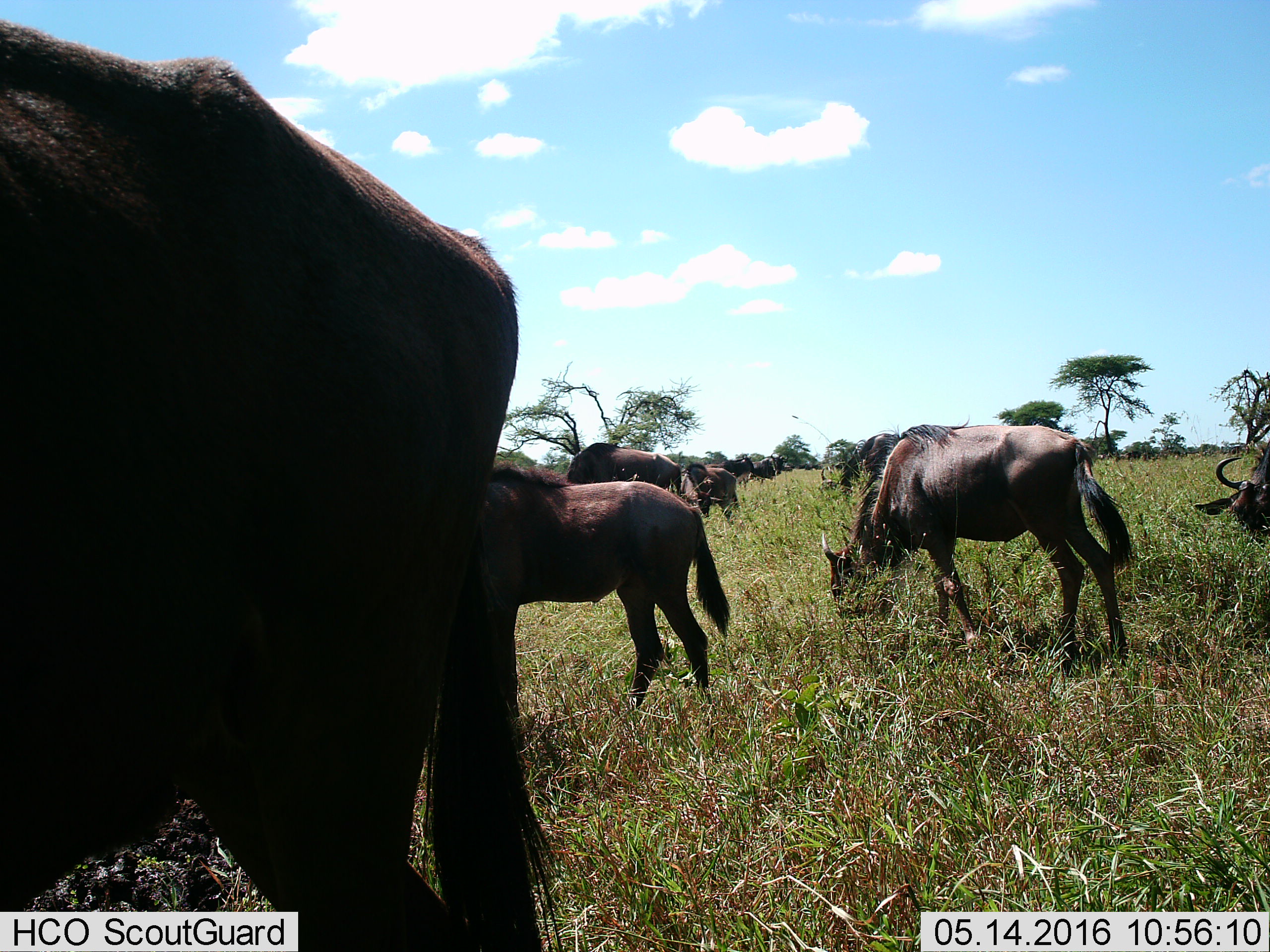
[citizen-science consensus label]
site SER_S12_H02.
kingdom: Animalia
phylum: Chordata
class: Mammalia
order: Artiodactyla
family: Bovidae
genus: Connochaetes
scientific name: Connochaetes taurinus taurinus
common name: blue wildebeest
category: wildebeestblue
Wildebeestblue (blue wildebeest) (Connochaetes taurinus taurinus), count 11-50. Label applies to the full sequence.